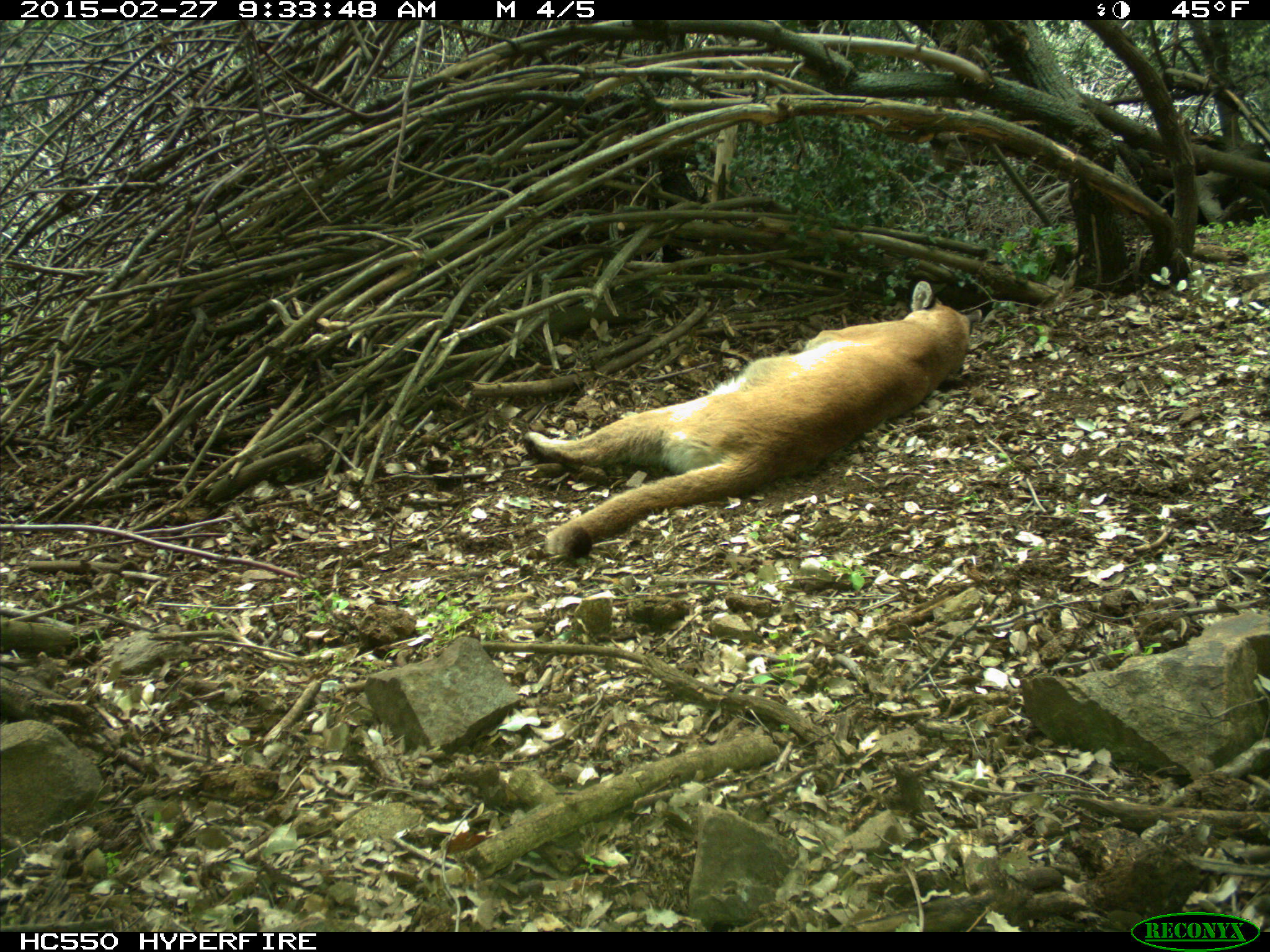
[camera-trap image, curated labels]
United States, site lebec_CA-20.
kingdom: Animalia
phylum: Chordata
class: Mammalia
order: Carnivora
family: Felidae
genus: Puma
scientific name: Puma concolor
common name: mountain lion